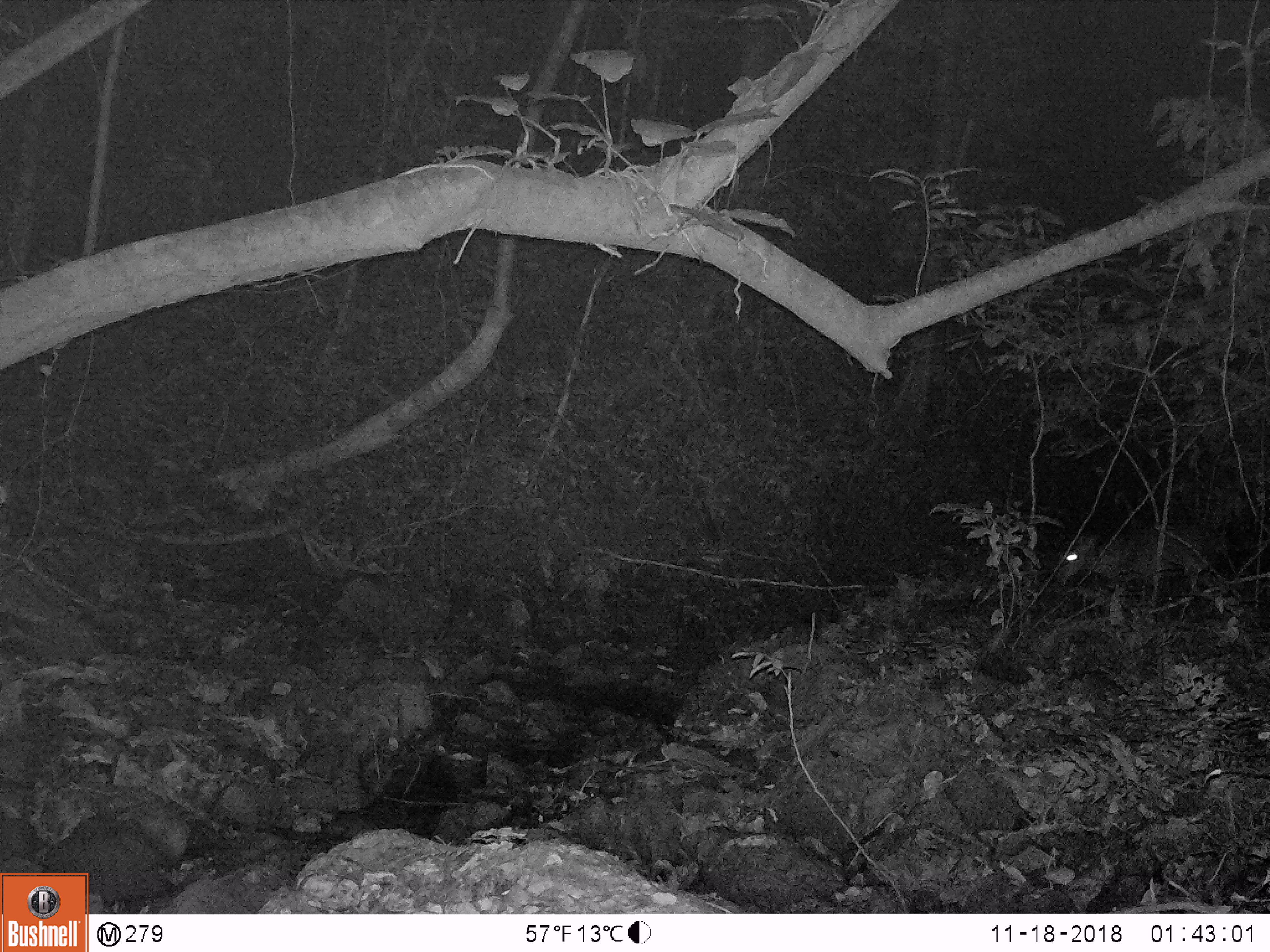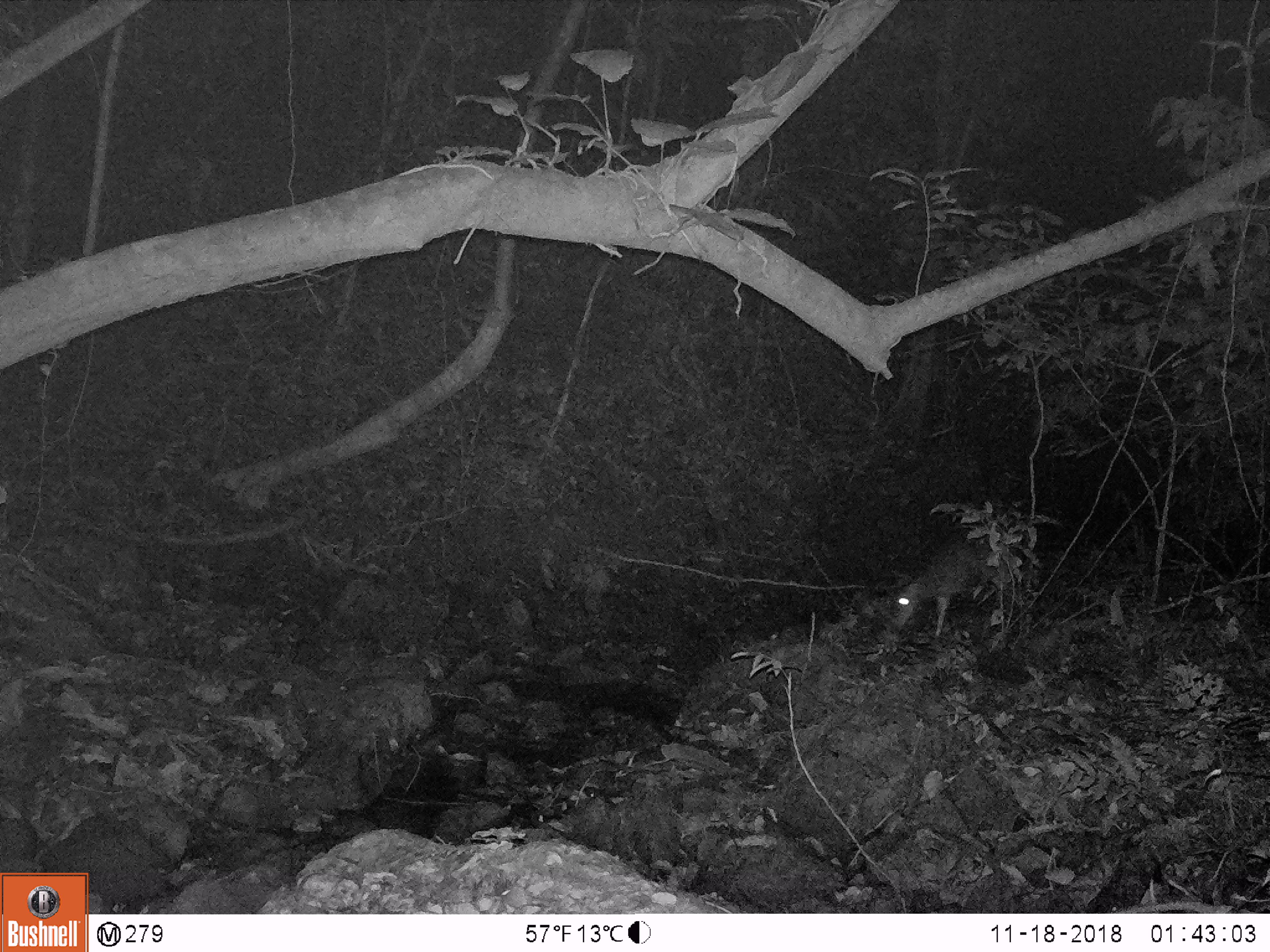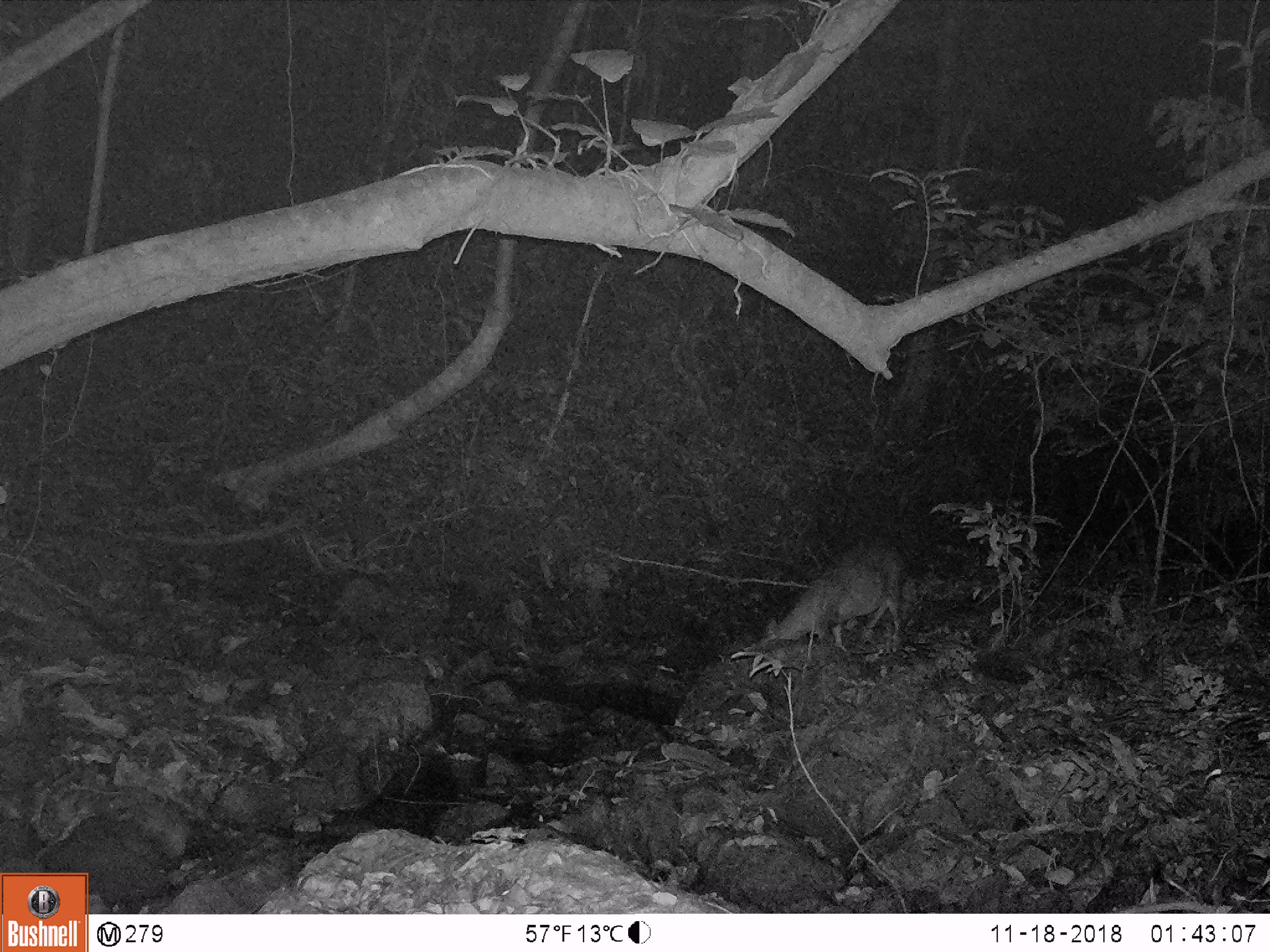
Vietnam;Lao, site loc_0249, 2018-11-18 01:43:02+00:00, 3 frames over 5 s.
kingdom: Animalia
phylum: Chordata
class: Mammalia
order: Artiodactyla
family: Cervidae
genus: Muntiacus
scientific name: Muntiacus vuquangensis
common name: large-antlered muntjac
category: large antlered muntjac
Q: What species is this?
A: Large antlered muntjac (large-antlered muntjac) (Muntiacus vuquangensis).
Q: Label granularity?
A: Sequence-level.